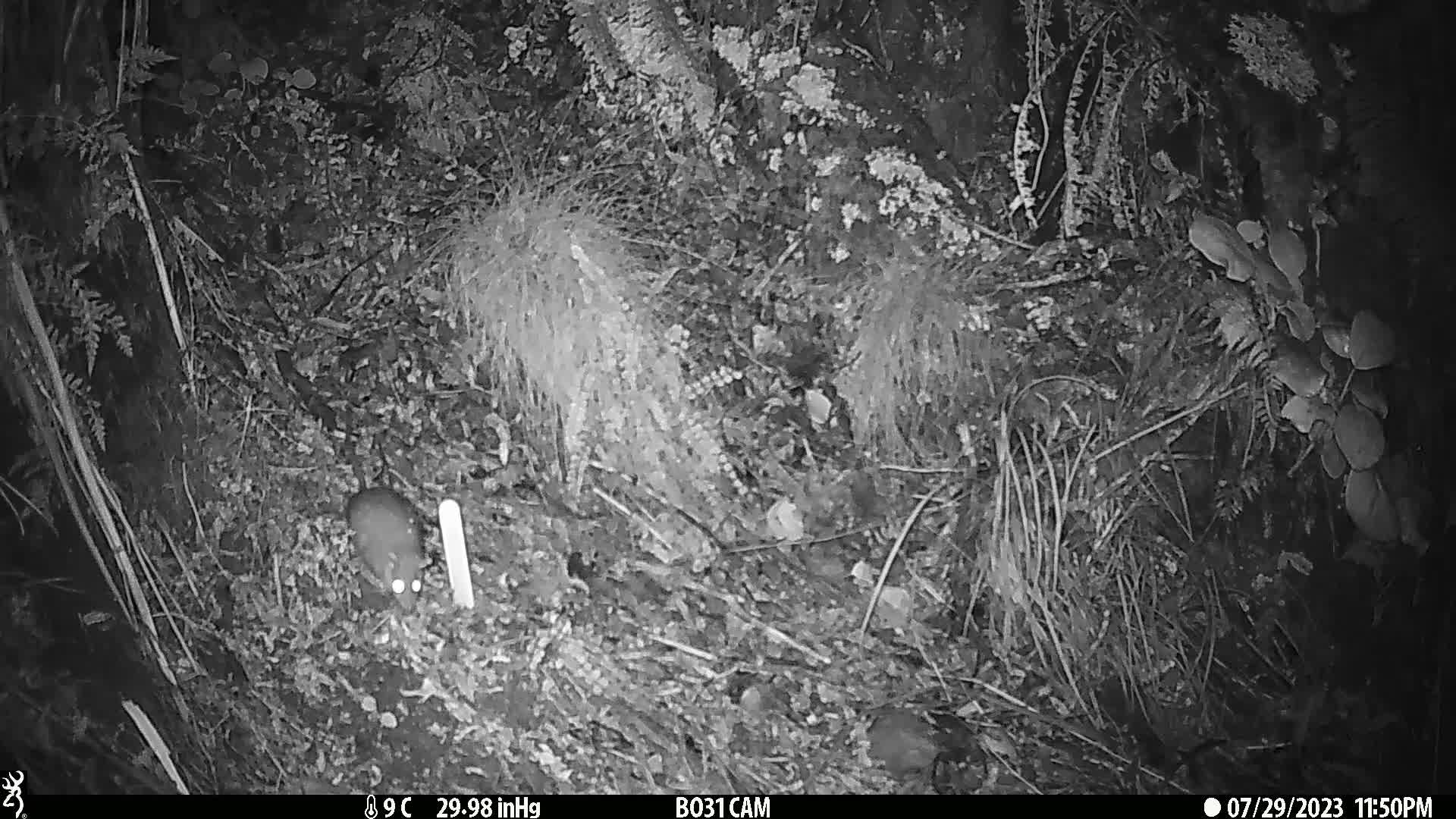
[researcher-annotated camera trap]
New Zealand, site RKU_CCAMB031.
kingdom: Animalia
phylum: Chordata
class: Mammalia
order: Rodentia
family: Muridae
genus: Rattus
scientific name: Rattus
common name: rat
Rat (Rattus).